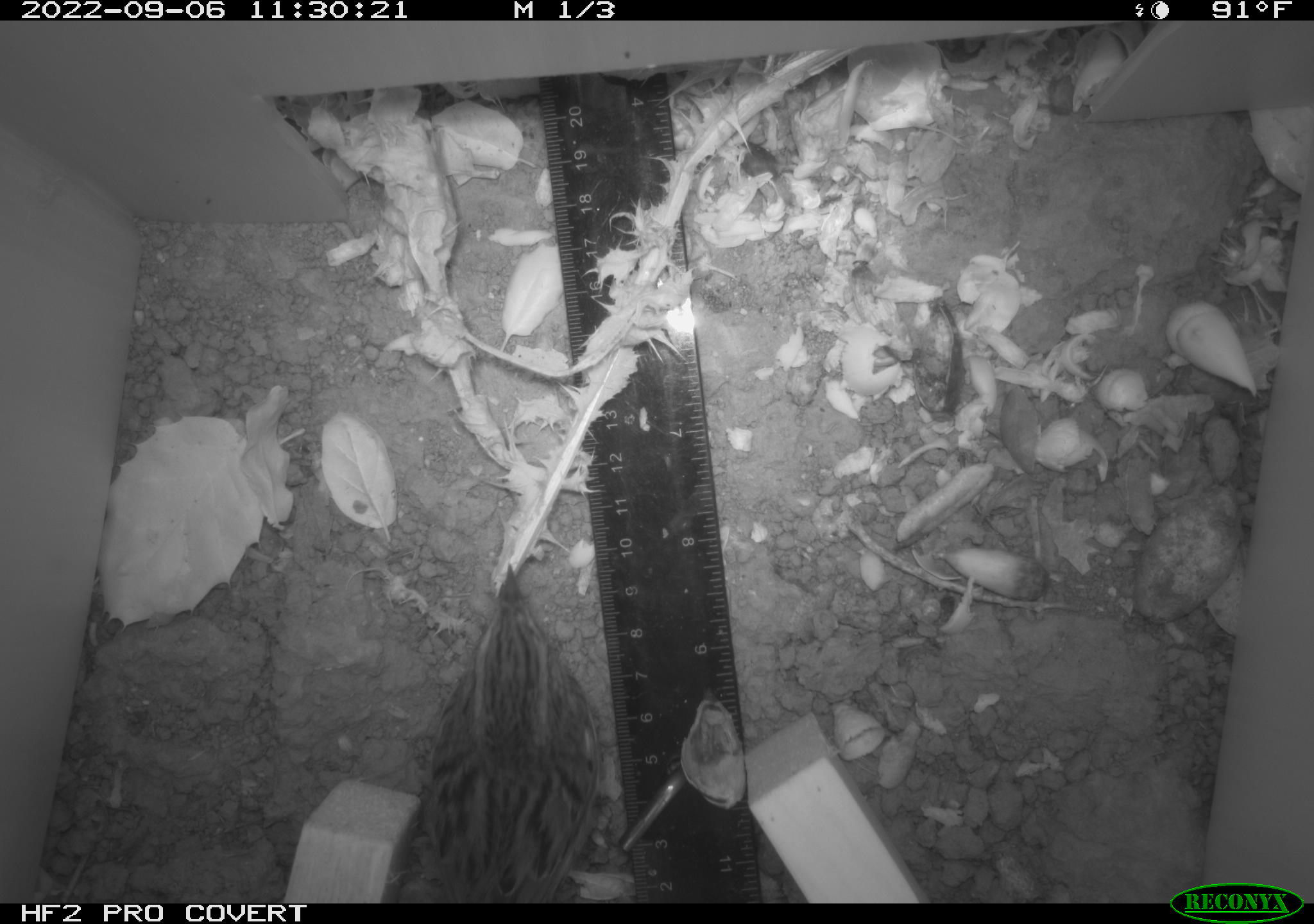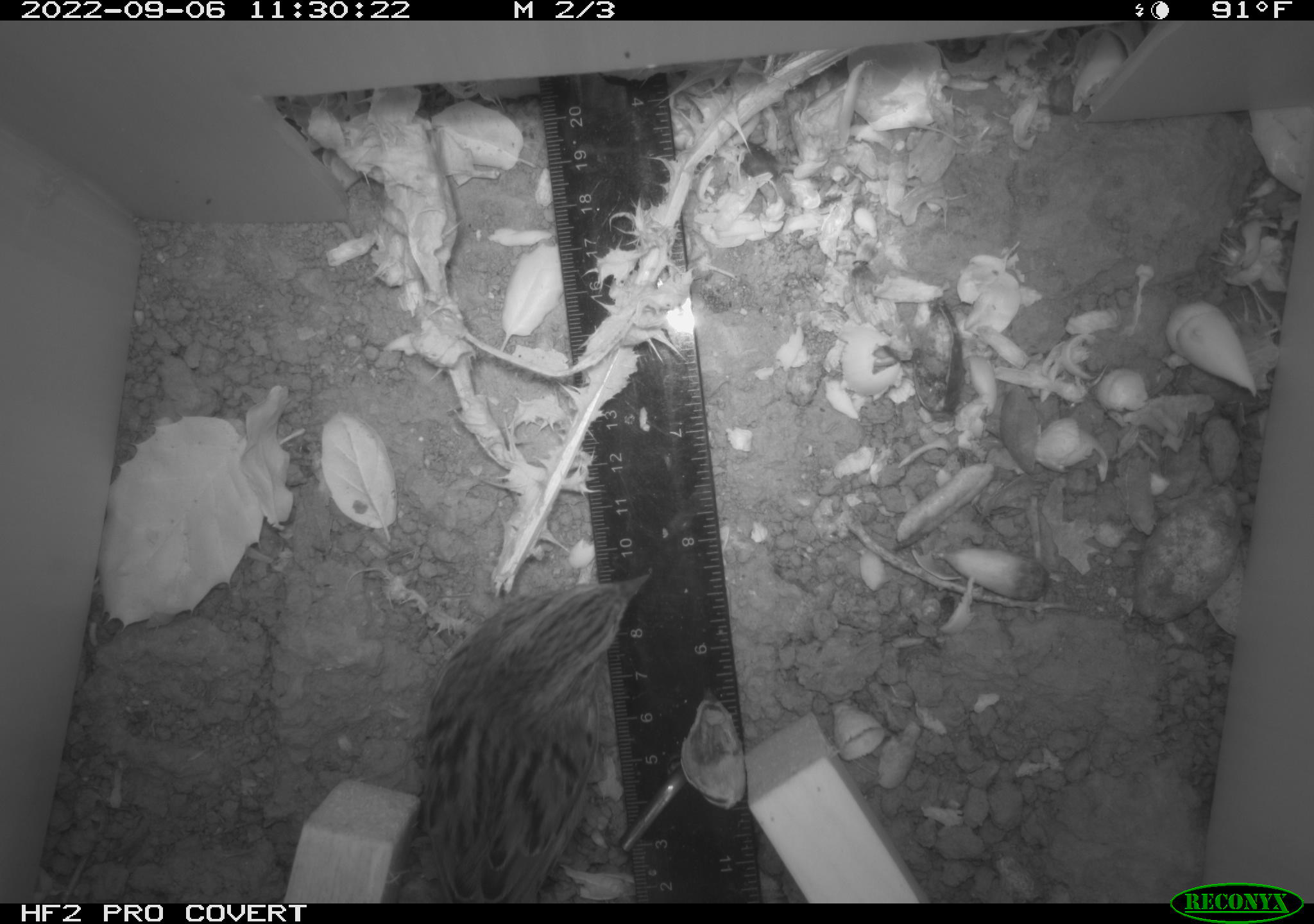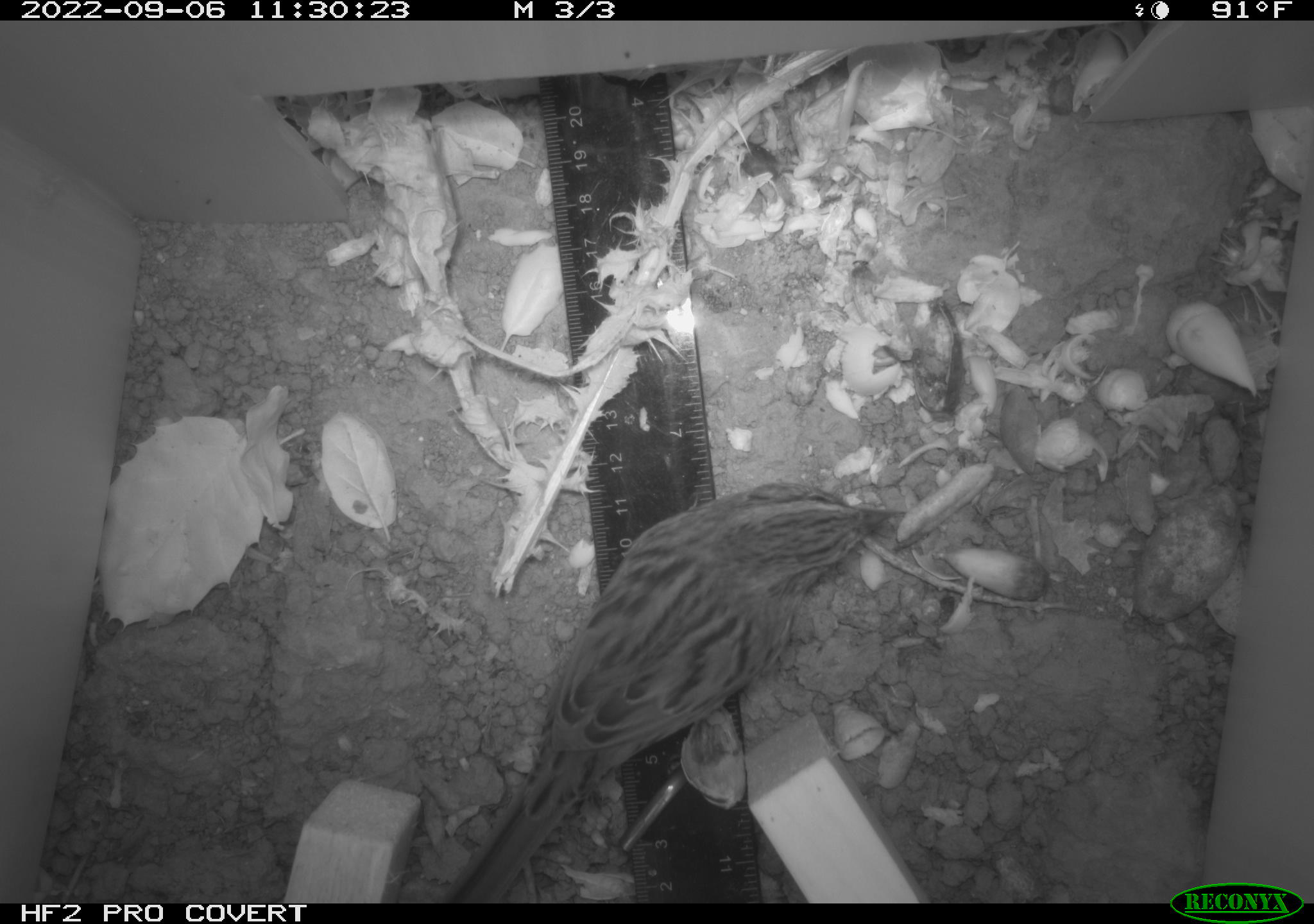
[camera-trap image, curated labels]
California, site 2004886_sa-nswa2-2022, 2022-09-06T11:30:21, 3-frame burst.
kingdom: Animalia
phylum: Chordata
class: Aves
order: Passeriformes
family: Passerellidae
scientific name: Passerellidae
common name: new world sparrows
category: passerellidae family